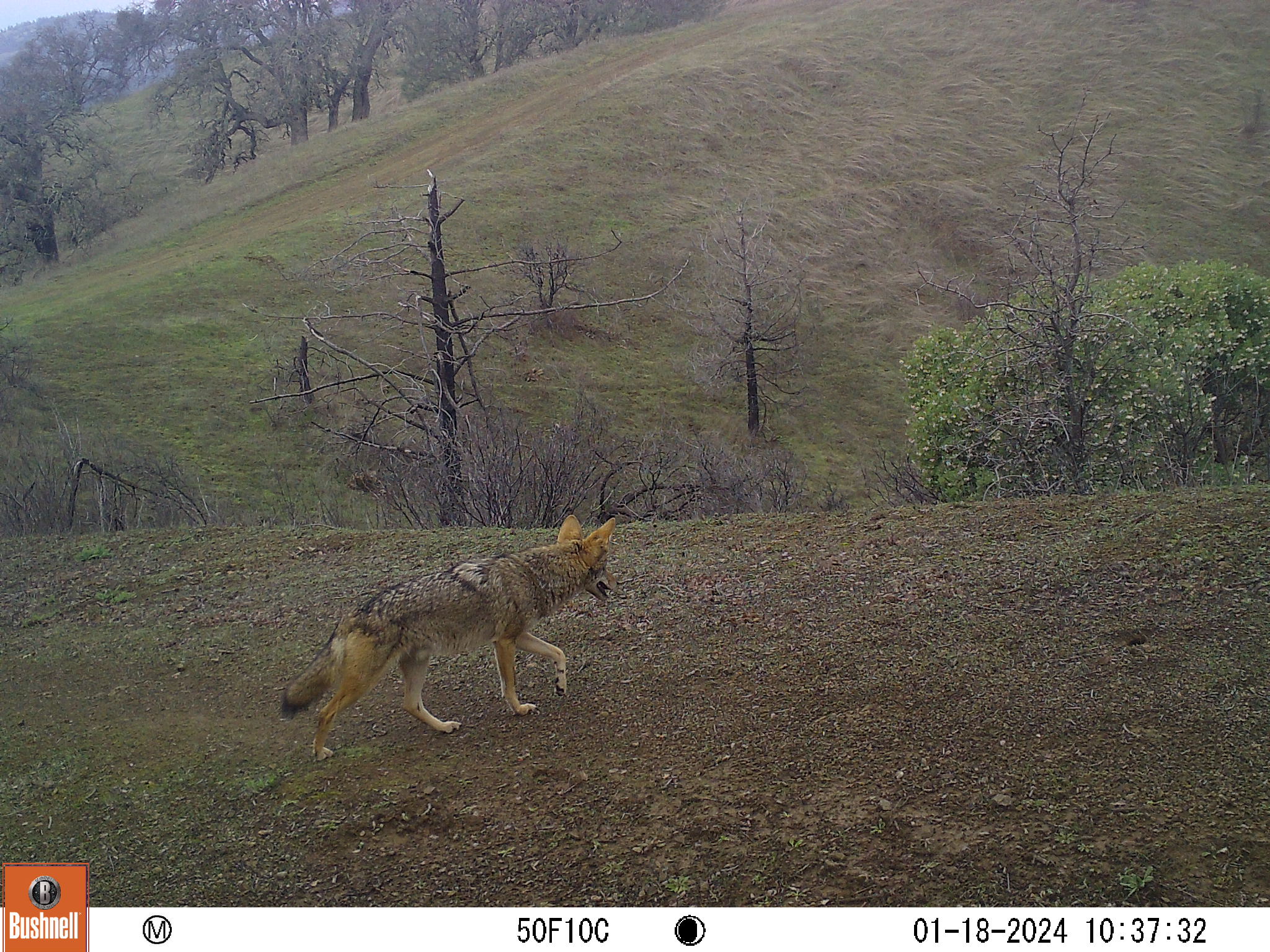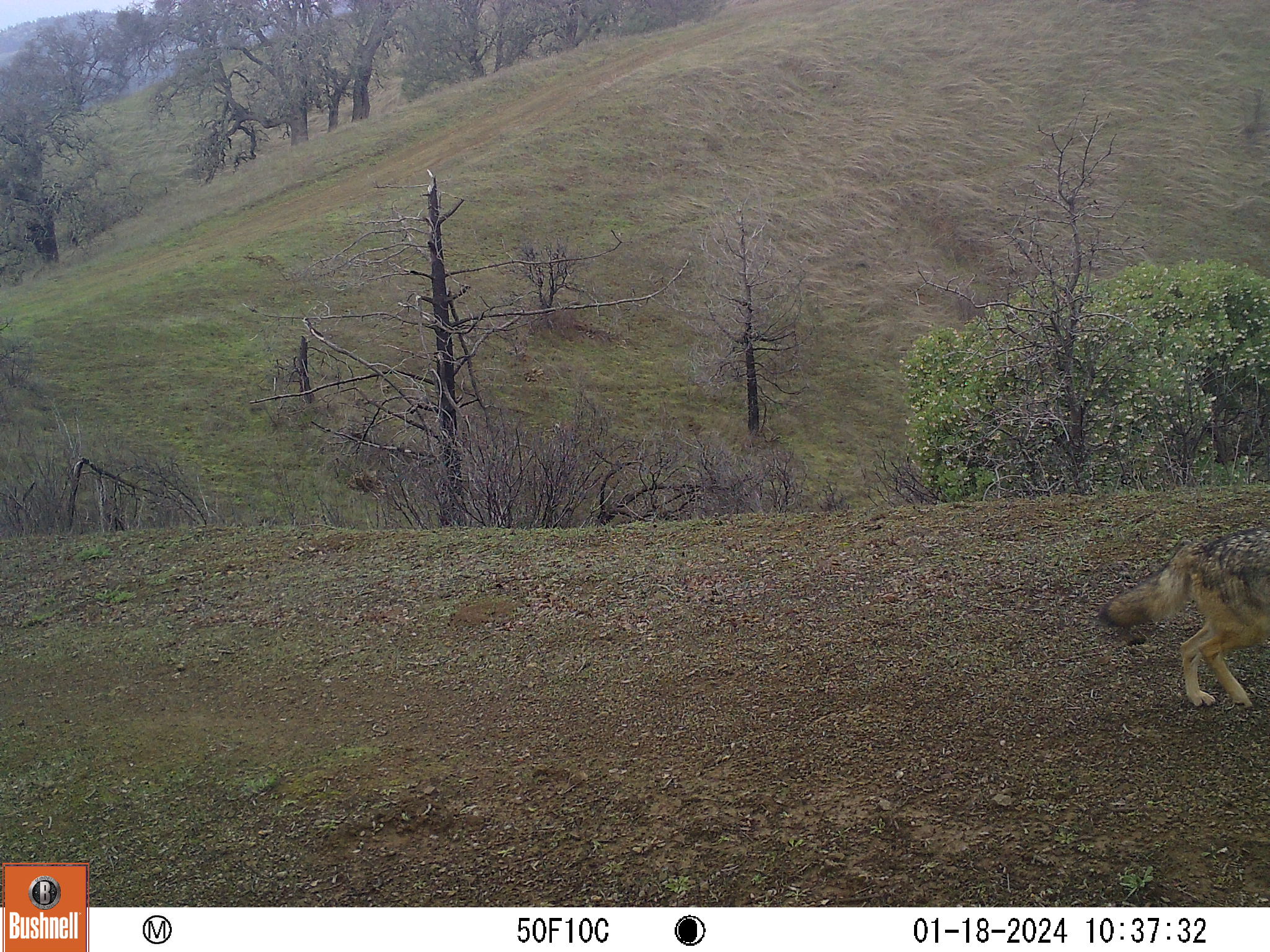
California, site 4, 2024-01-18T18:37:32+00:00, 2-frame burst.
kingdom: Animalia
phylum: Chordata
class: Mammalia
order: Carnivora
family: Canidae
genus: Canis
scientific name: Canis latrans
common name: coyote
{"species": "coyote (Canis latrans)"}